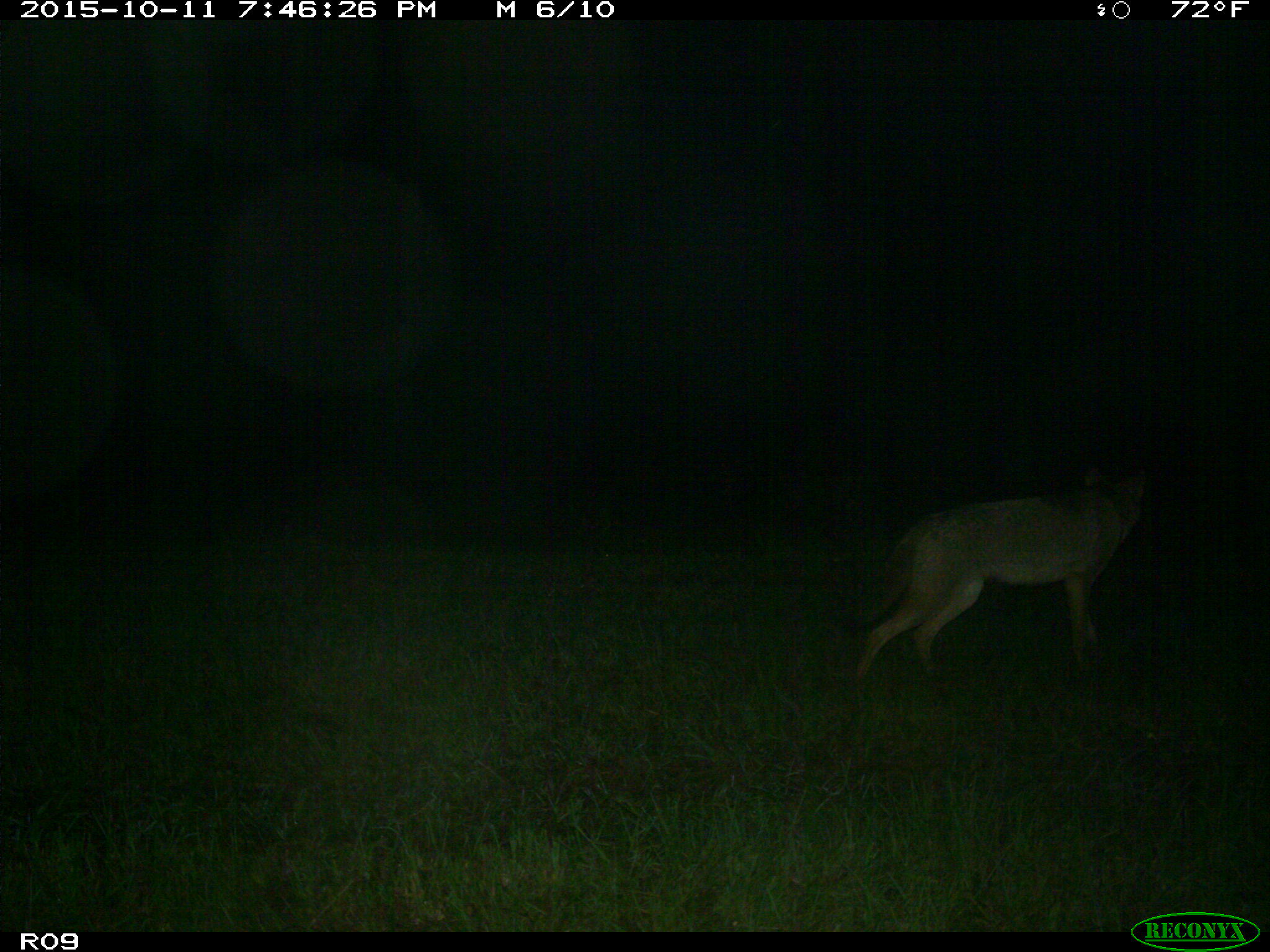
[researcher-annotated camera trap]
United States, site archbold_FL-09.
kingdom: Animalia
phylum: Chordata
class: Mammalia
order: Carnivora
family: Canidae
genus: Canis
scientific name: Canis latrans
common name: coyote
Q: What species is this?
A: Canis latrans (coyote).